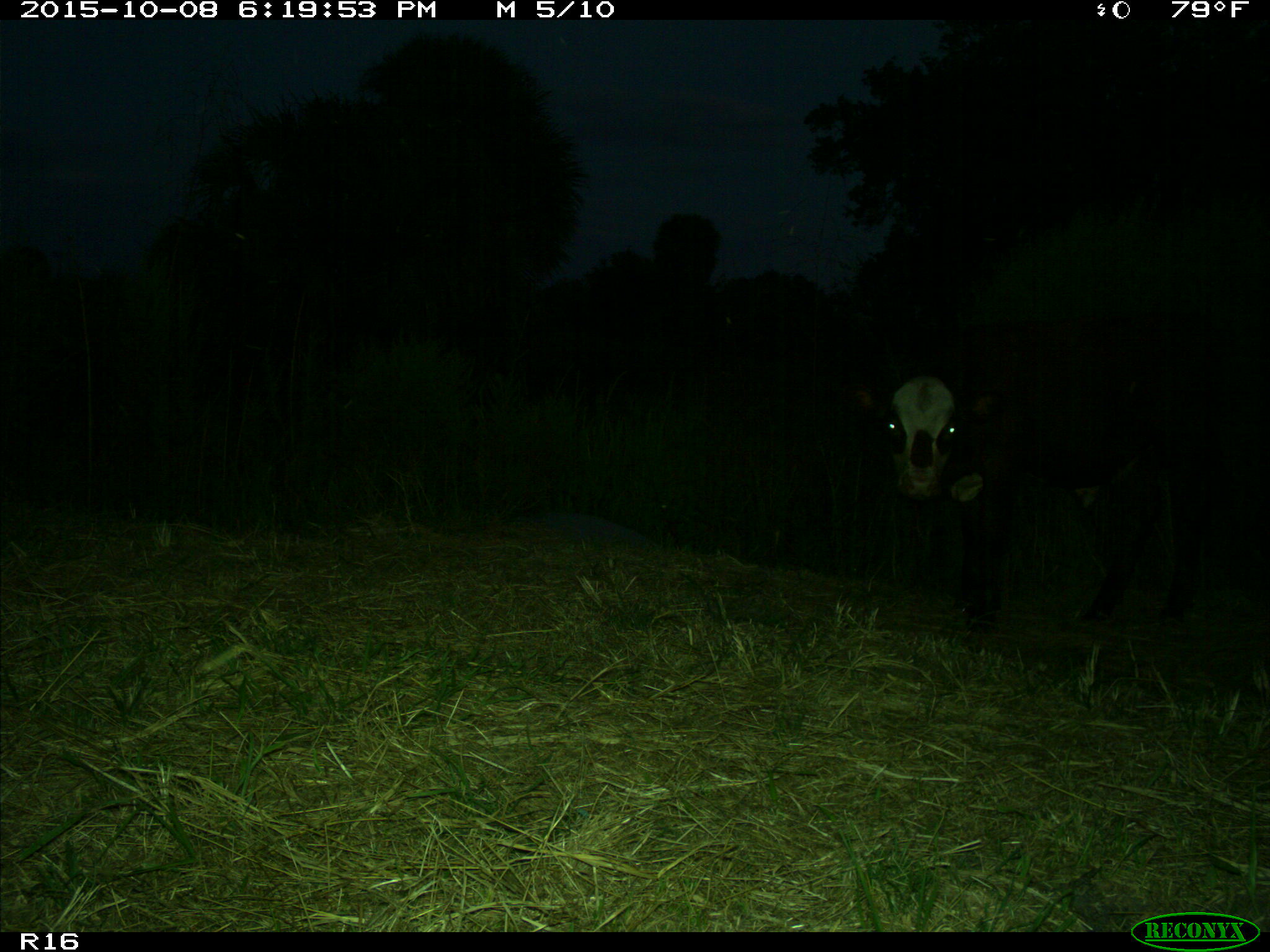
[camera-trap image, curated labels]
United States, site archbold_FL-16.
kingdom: Animalia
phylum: Chordata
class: Mammalia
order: Artiodactyla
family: Bovidae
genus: Bos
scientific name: Bos taurus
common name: domestic cow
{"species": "Bos taurus (domestic cow)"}